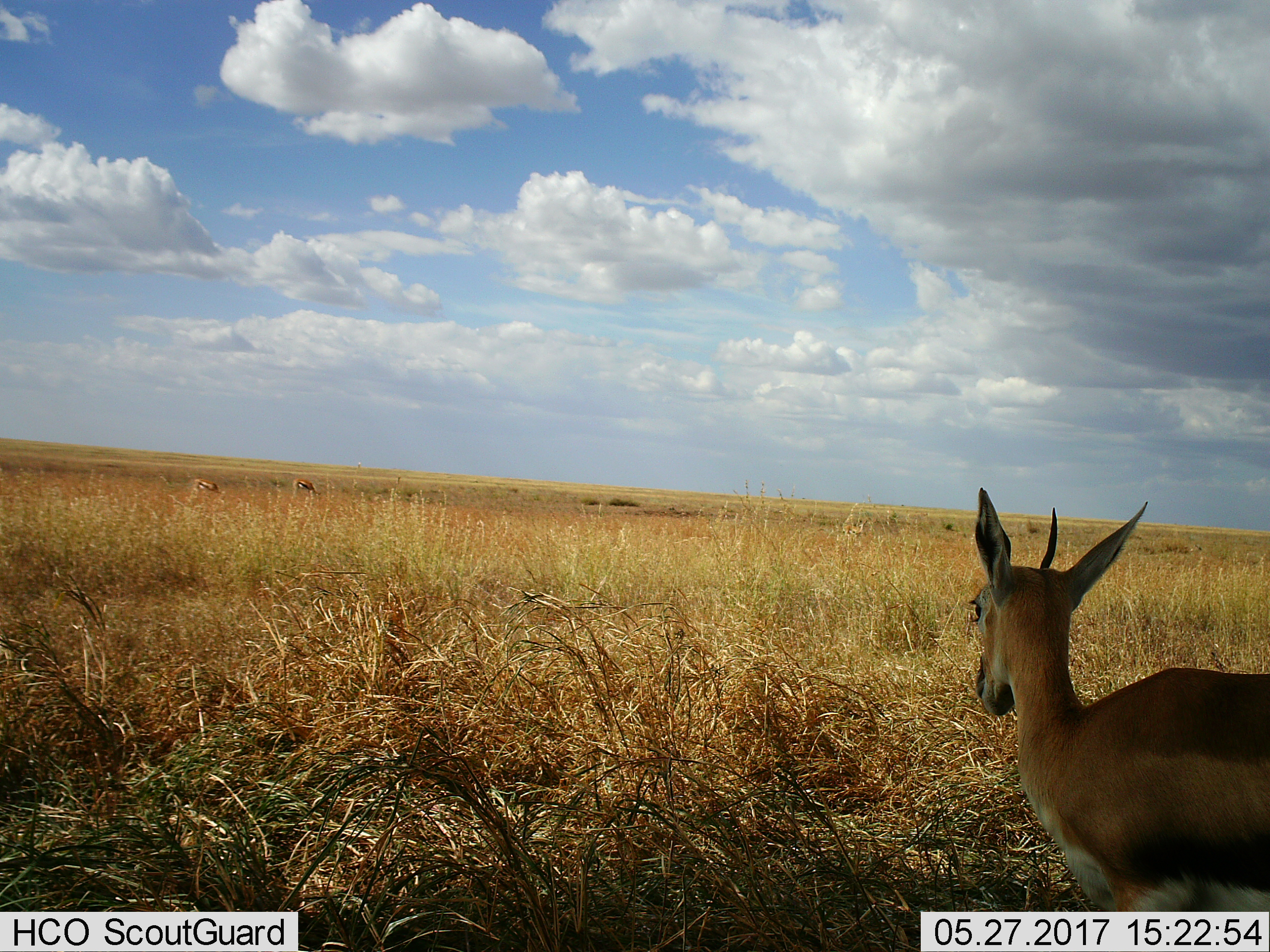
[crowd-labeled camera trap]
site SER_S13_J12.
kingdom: Animalia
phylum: Chordata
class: Mammalia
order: Artiodactyla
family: Bovidae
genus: Eudorcas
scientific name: Eudorcas thomsonii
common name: thomson's gazelle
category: gazellethomsons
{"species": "gazellethomsons (thomson's gazelle) (Eudorcas thomsonii)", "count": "3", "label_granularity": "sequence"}